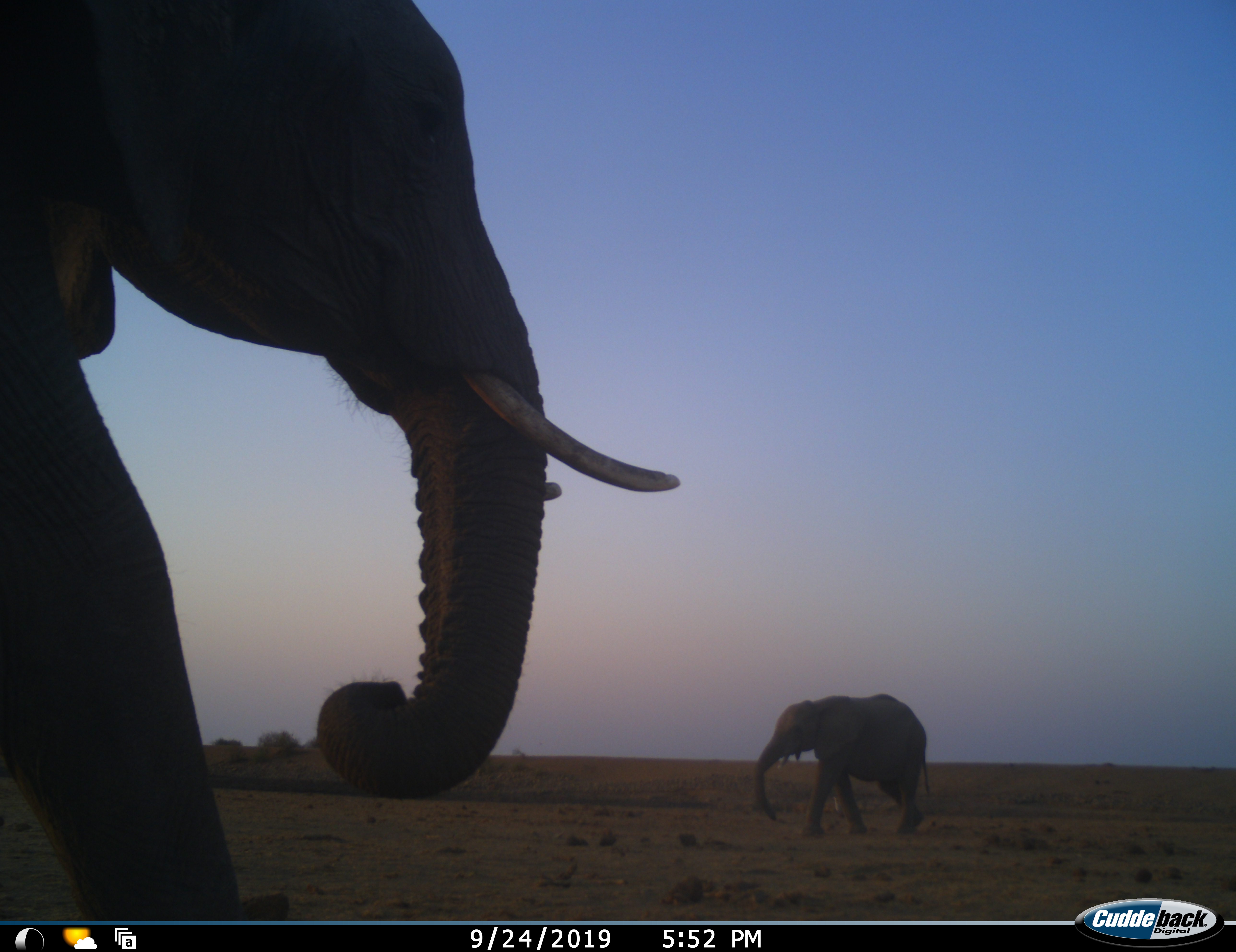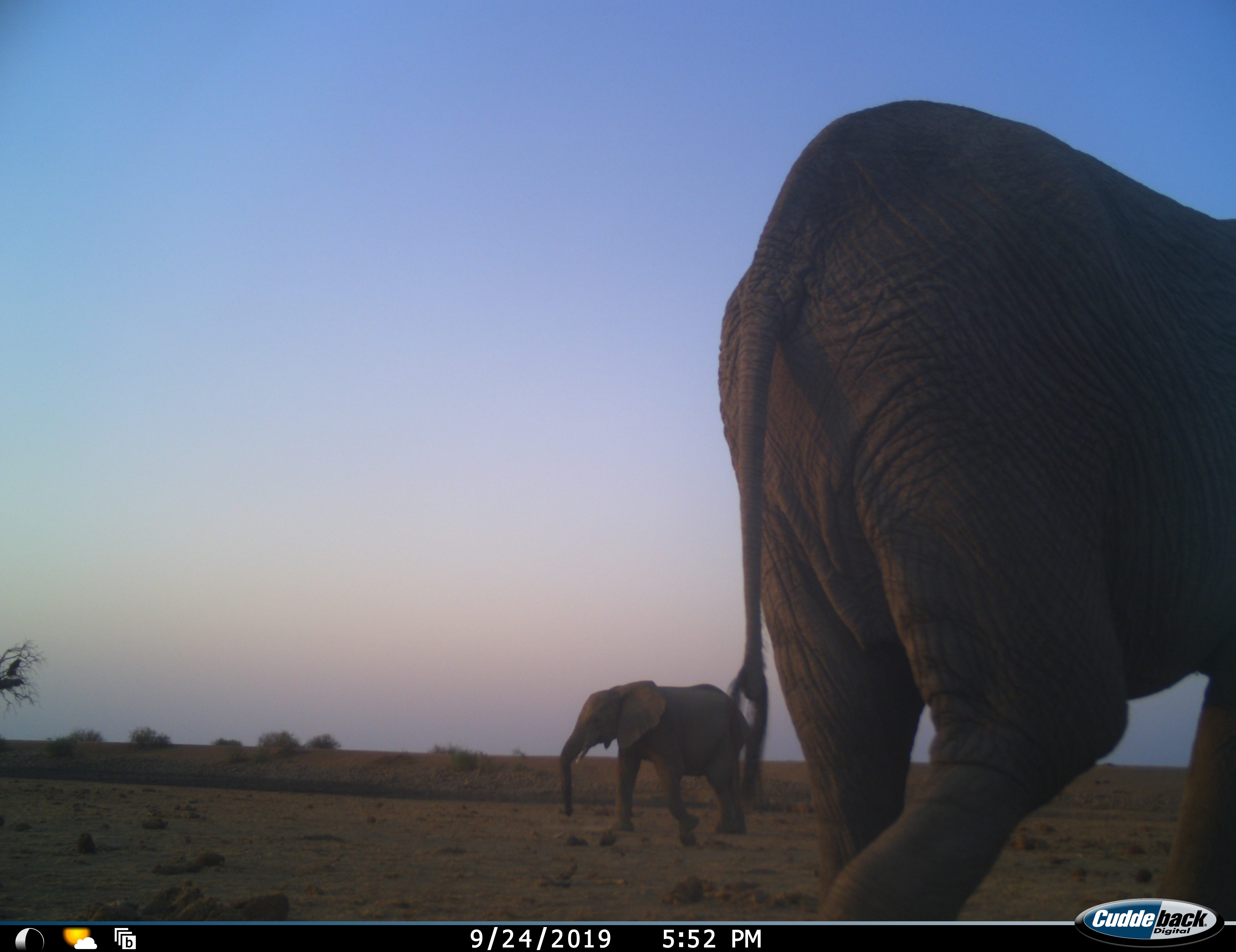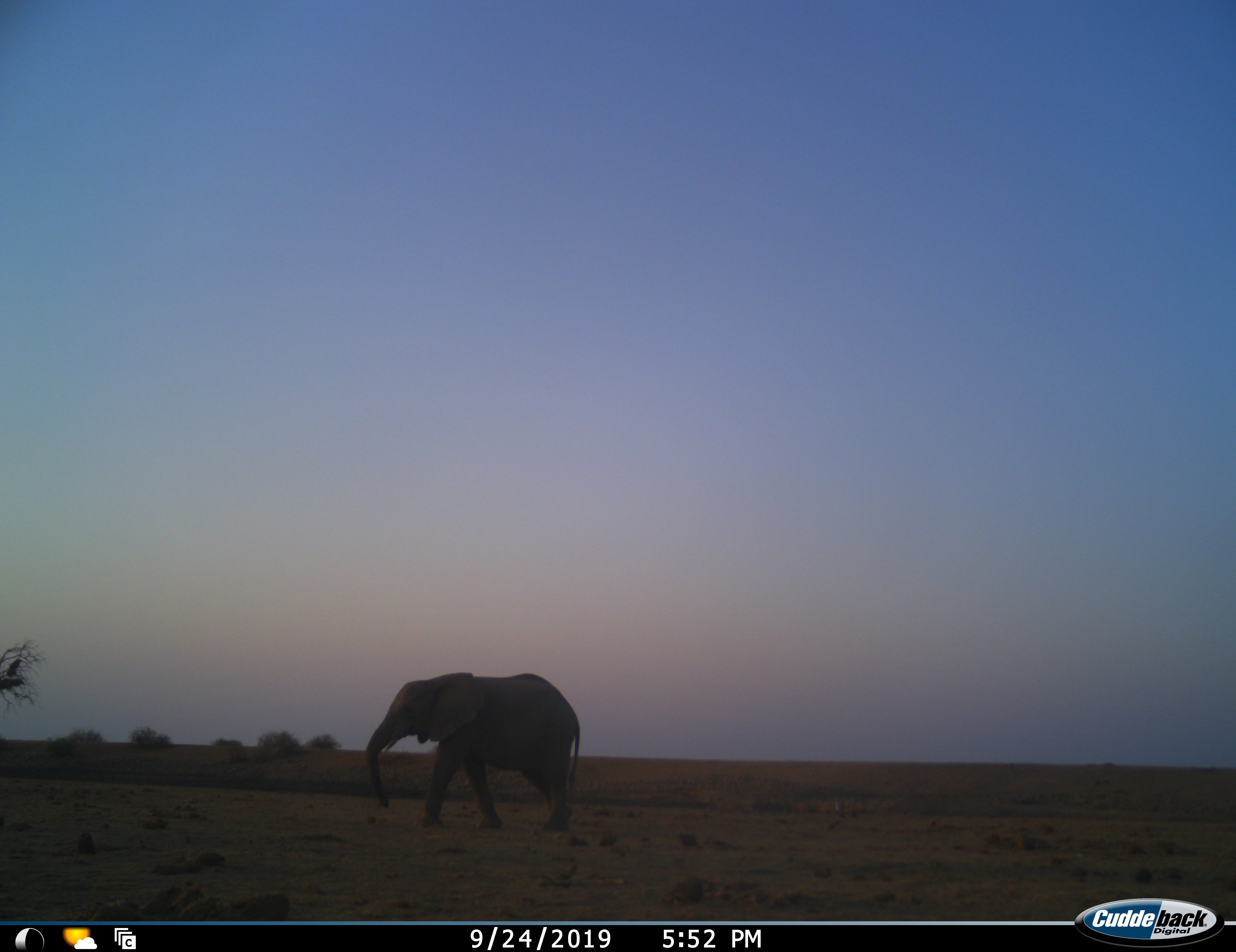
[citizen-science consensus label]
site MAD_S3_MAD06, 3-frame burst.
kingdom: Animalia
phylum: Chordata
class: Mammalia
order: Proboscidea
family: Elephantidae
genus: Loxodonta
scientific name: Loxodonta africana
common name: african bush elephant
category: elephant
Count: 2.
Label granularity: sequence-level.